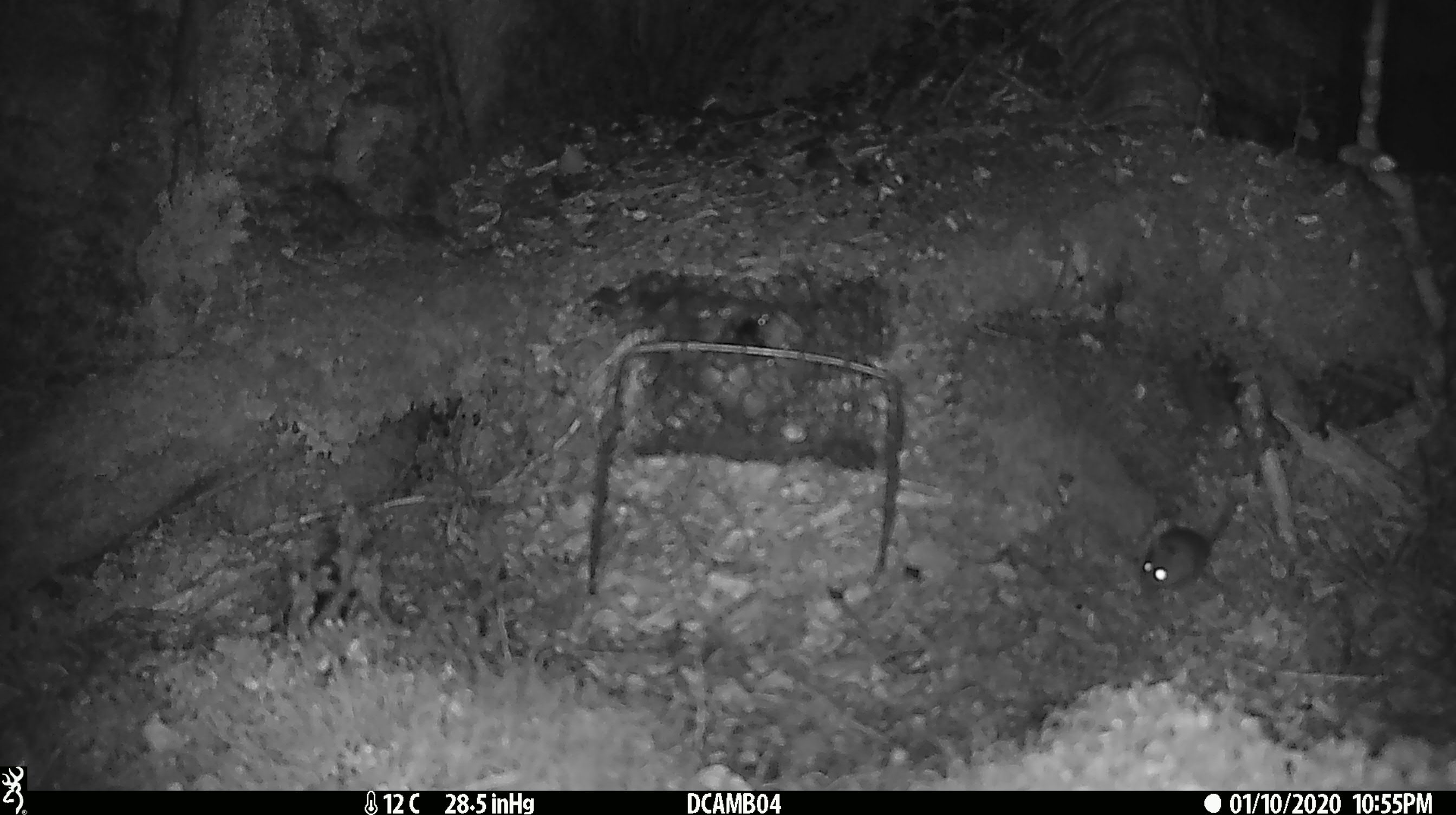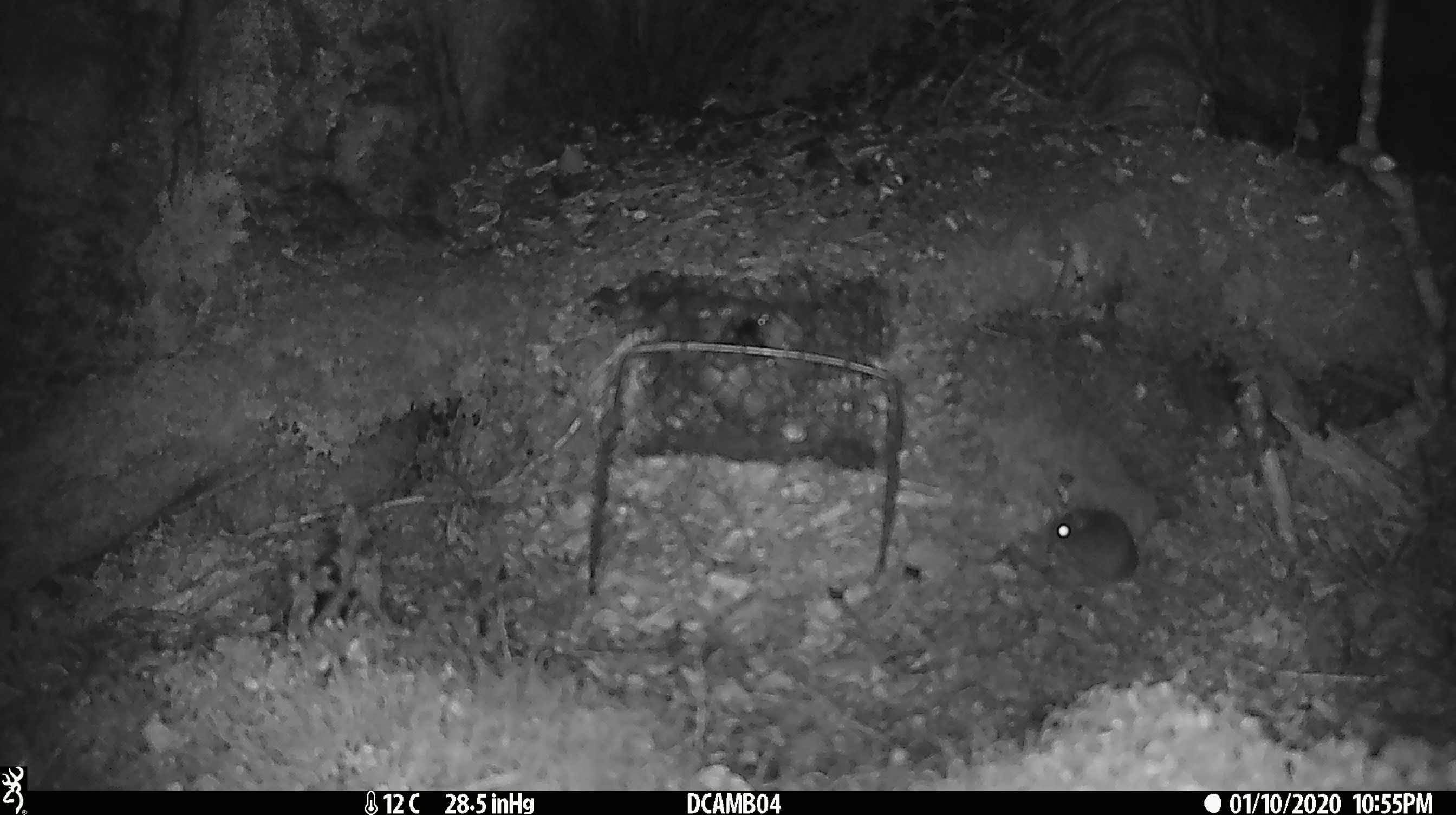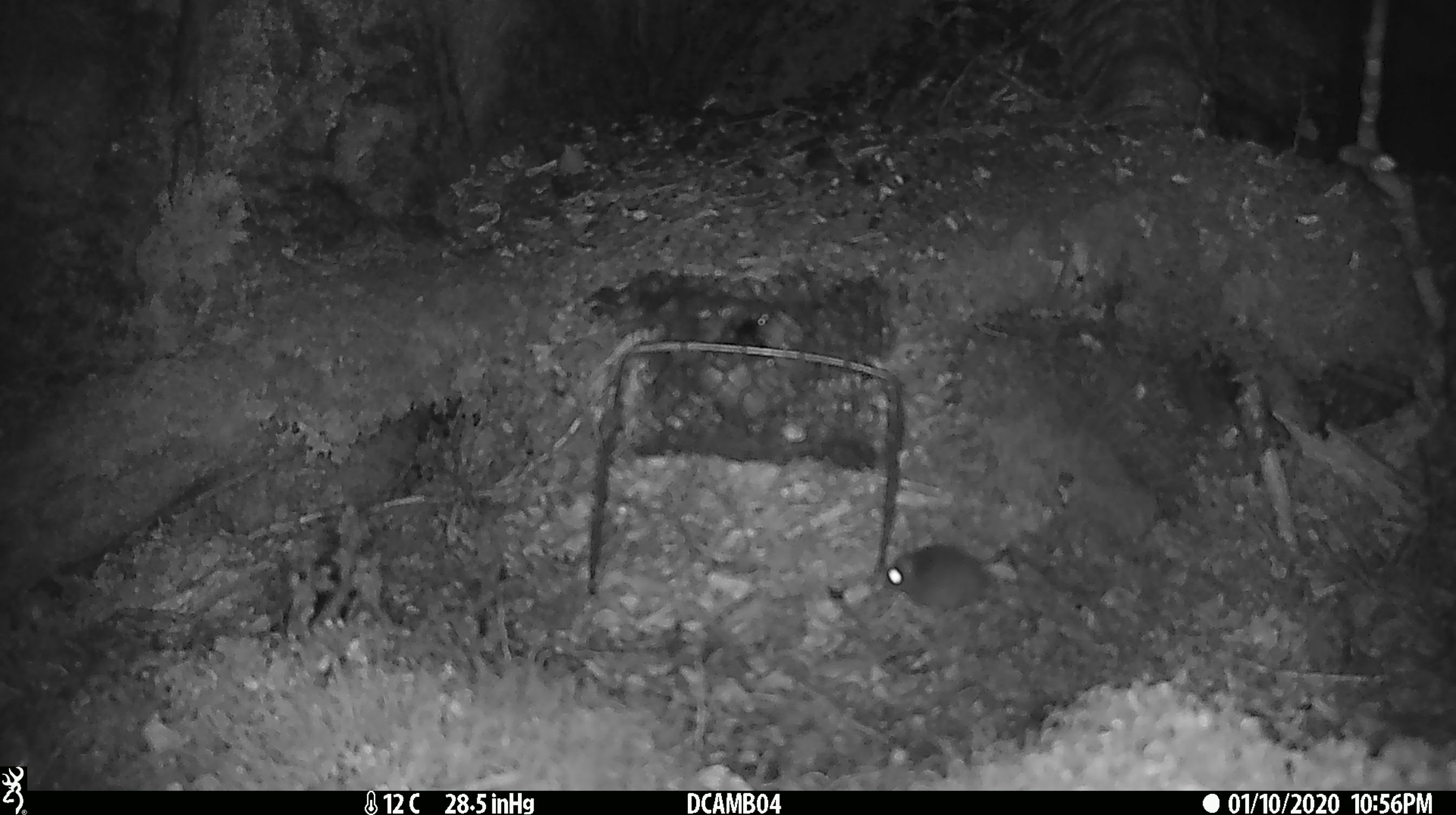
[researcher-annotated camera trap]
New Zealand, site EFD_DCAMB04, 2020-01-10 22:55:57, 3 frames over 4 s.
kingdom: Animalia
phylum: Chordata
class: Mammalia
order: Rodentia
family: Muridae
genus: Mus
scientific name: Mus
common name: mouse